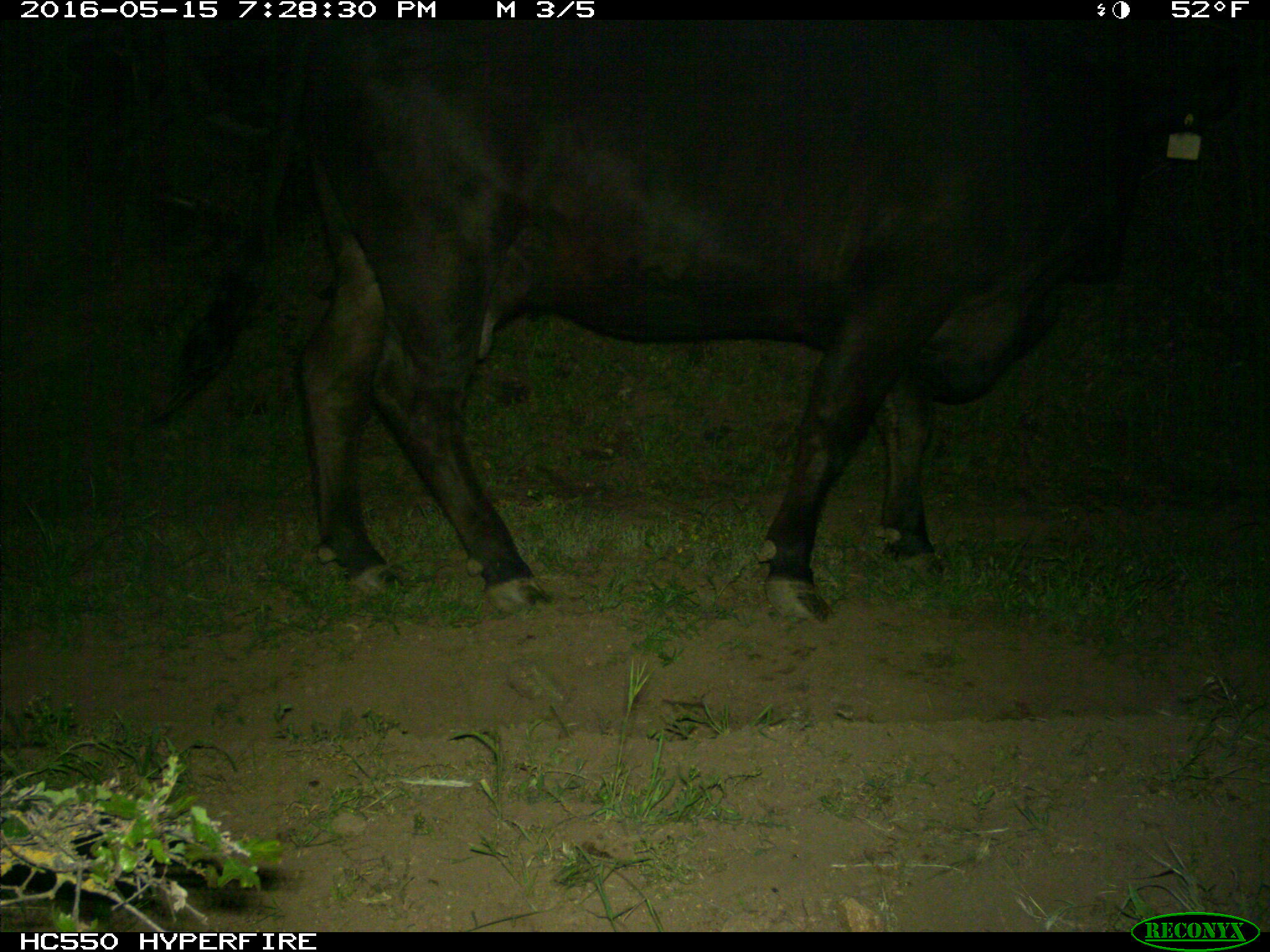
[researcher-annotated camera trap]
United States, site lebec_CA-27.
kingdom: Animalia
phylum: Chordata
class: Mammalia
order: Artiodactyla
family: Bovidae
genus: Bos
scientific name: Bos taurus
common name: domestic cow